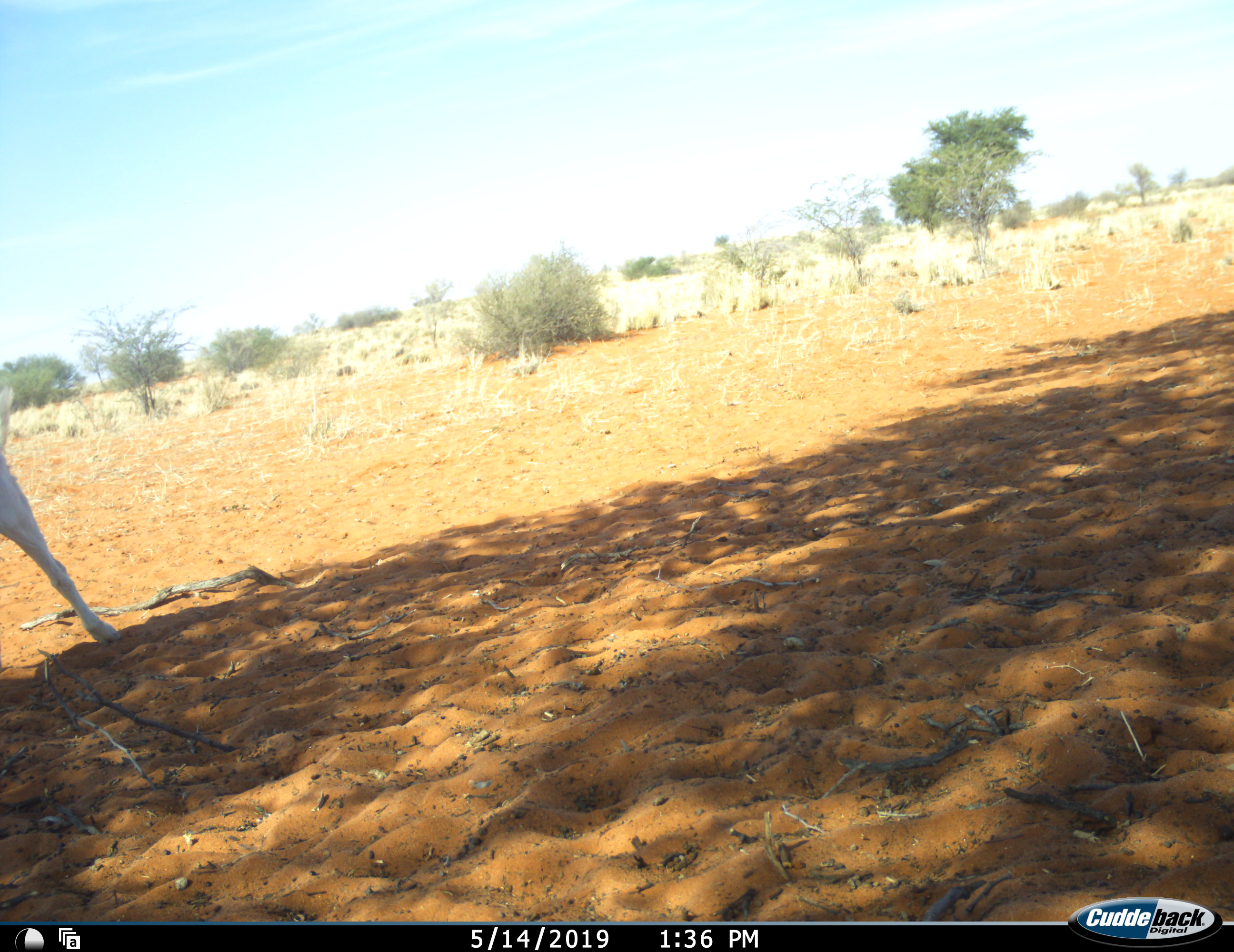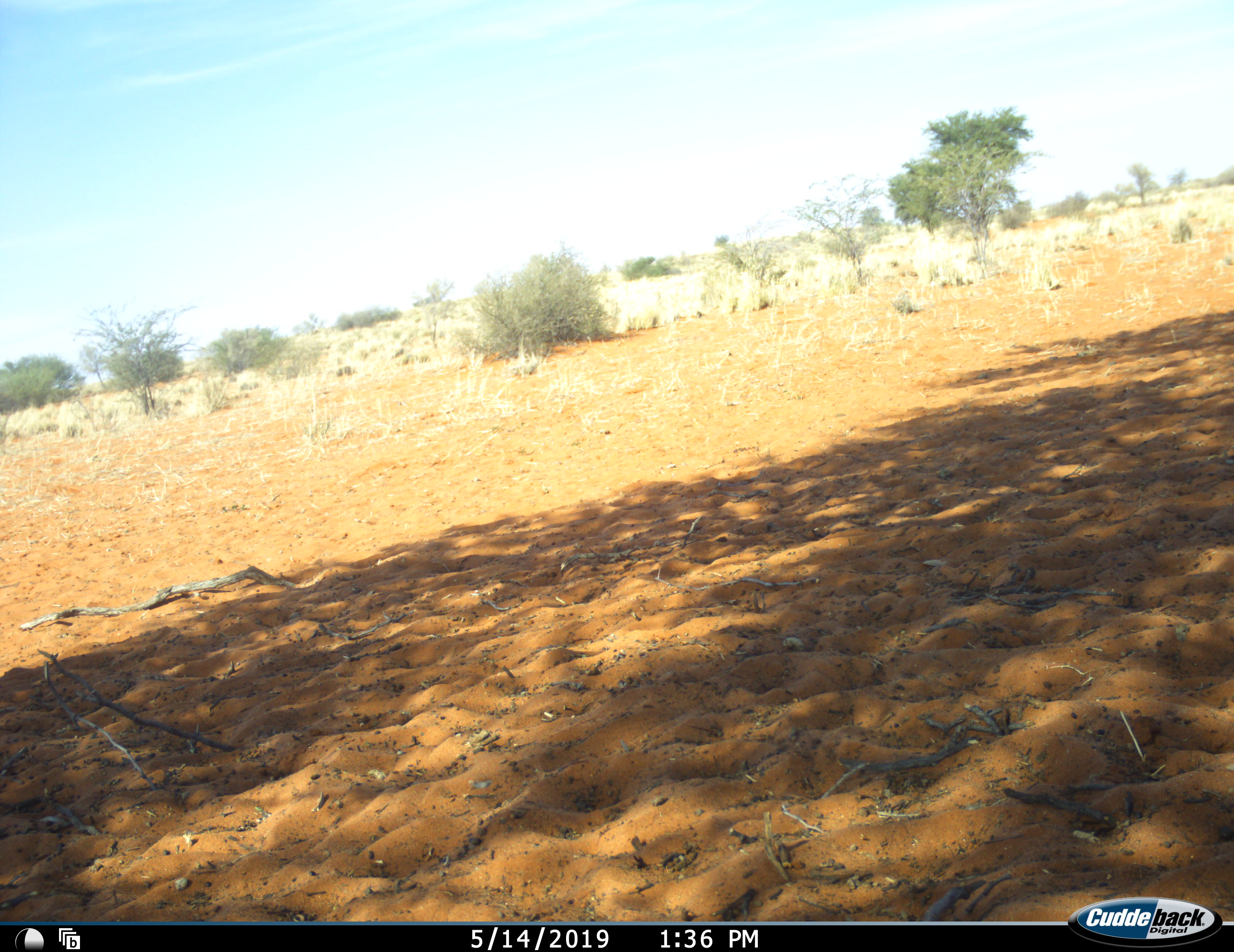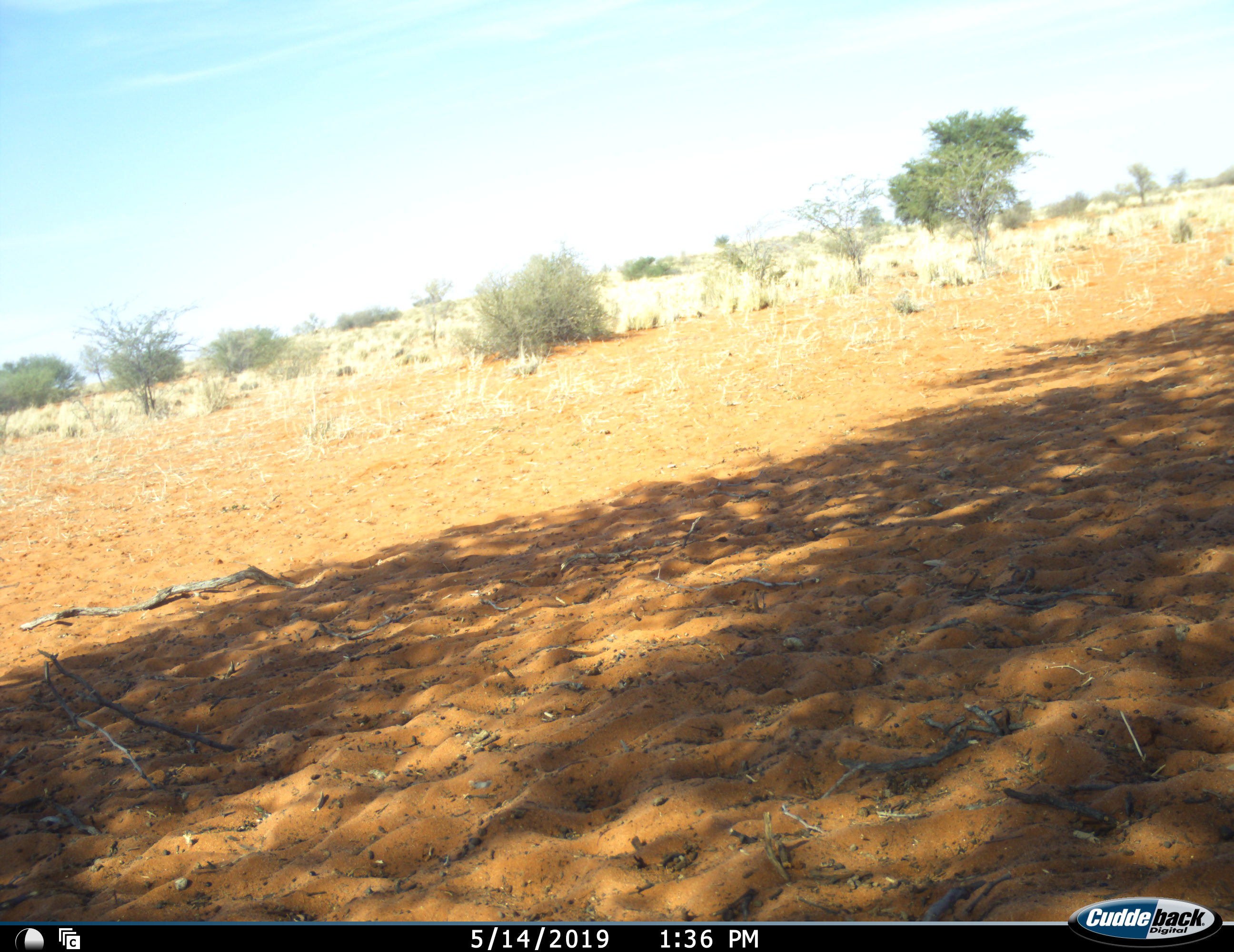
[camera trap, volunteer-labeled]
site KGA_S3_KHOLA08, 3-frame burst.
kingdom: Animalia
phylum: Chordata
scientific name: Vertebrata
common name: domestic animal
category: domesticanimal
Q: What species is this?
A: Domesticanimal (domestic animal) (Vertebrata).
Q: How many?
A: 1.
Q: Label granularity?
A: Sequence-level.